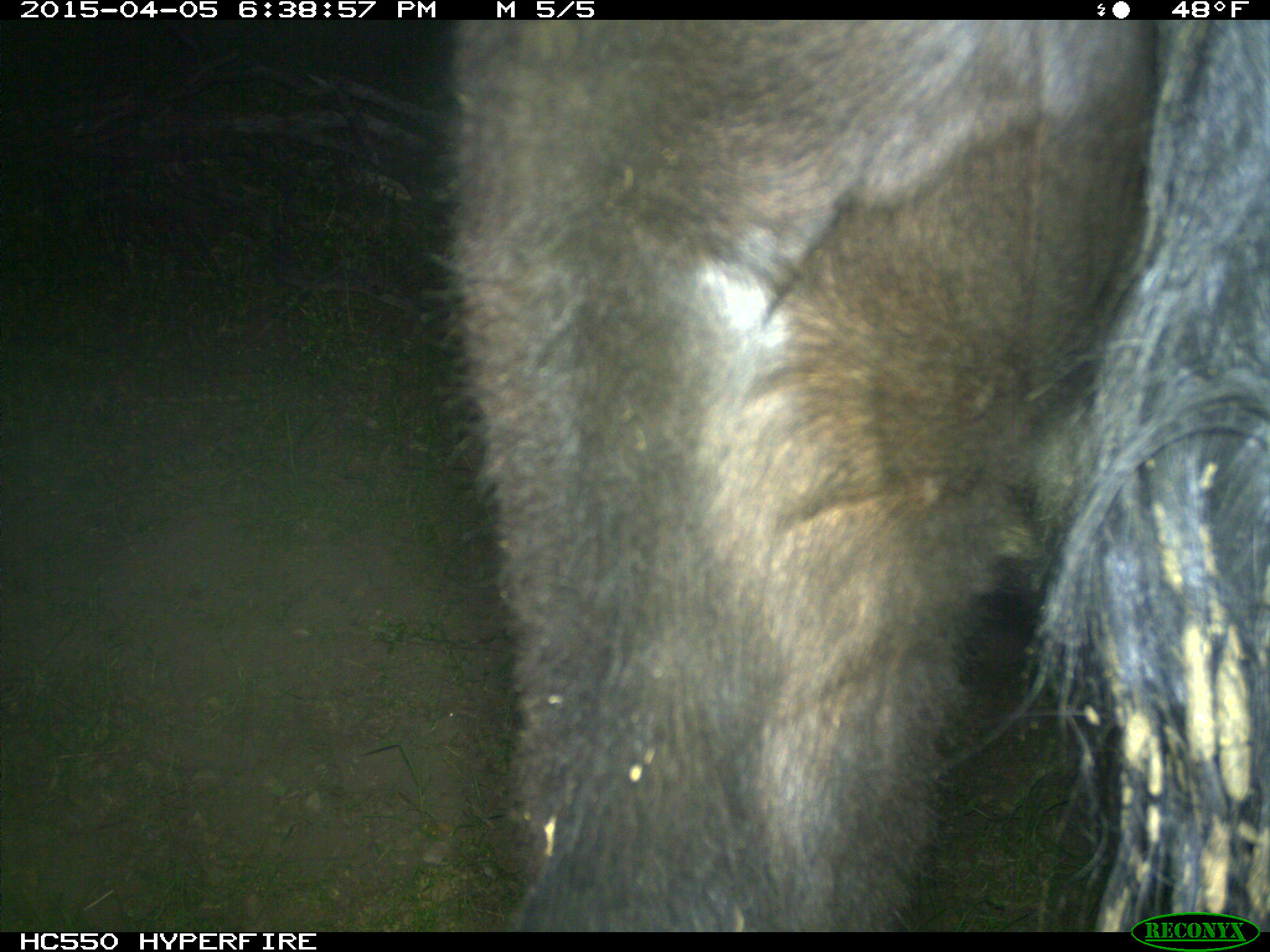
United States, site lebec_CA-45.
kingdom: Animalia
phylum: Chordata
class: Mammalia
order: Artiodactyla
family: Bovidae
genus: Bos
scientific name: Bos taurus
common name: domestic cow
Bos taurus (domestic cow).